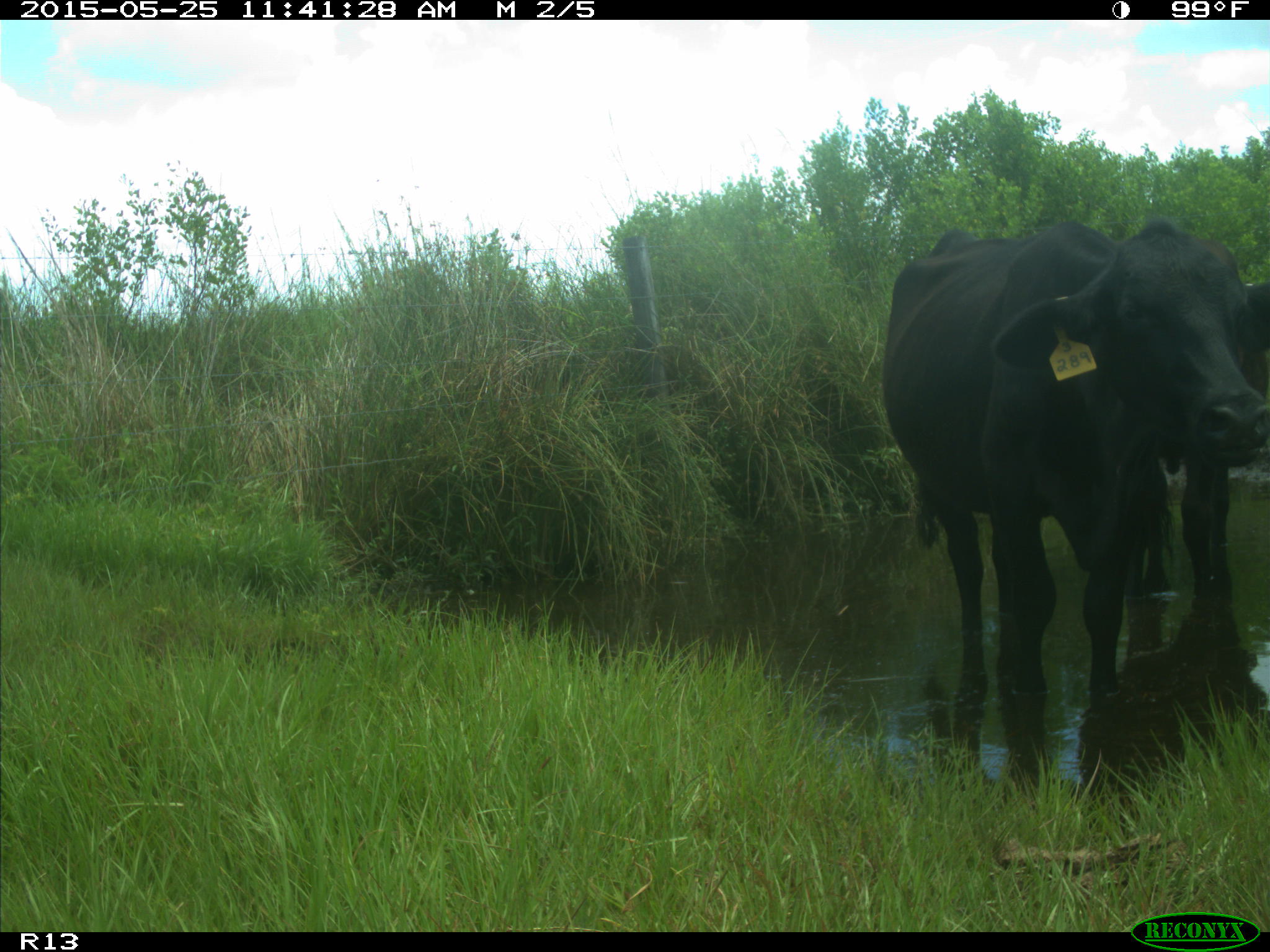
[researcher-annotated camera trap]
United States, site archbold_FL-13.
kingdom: Animalia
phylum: Chordata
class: Mammalia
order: Artiodactyla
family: Bovidae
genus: Bos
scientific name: Bos taurus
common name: domestic cow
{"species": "Bos taurus (domestic cow)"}